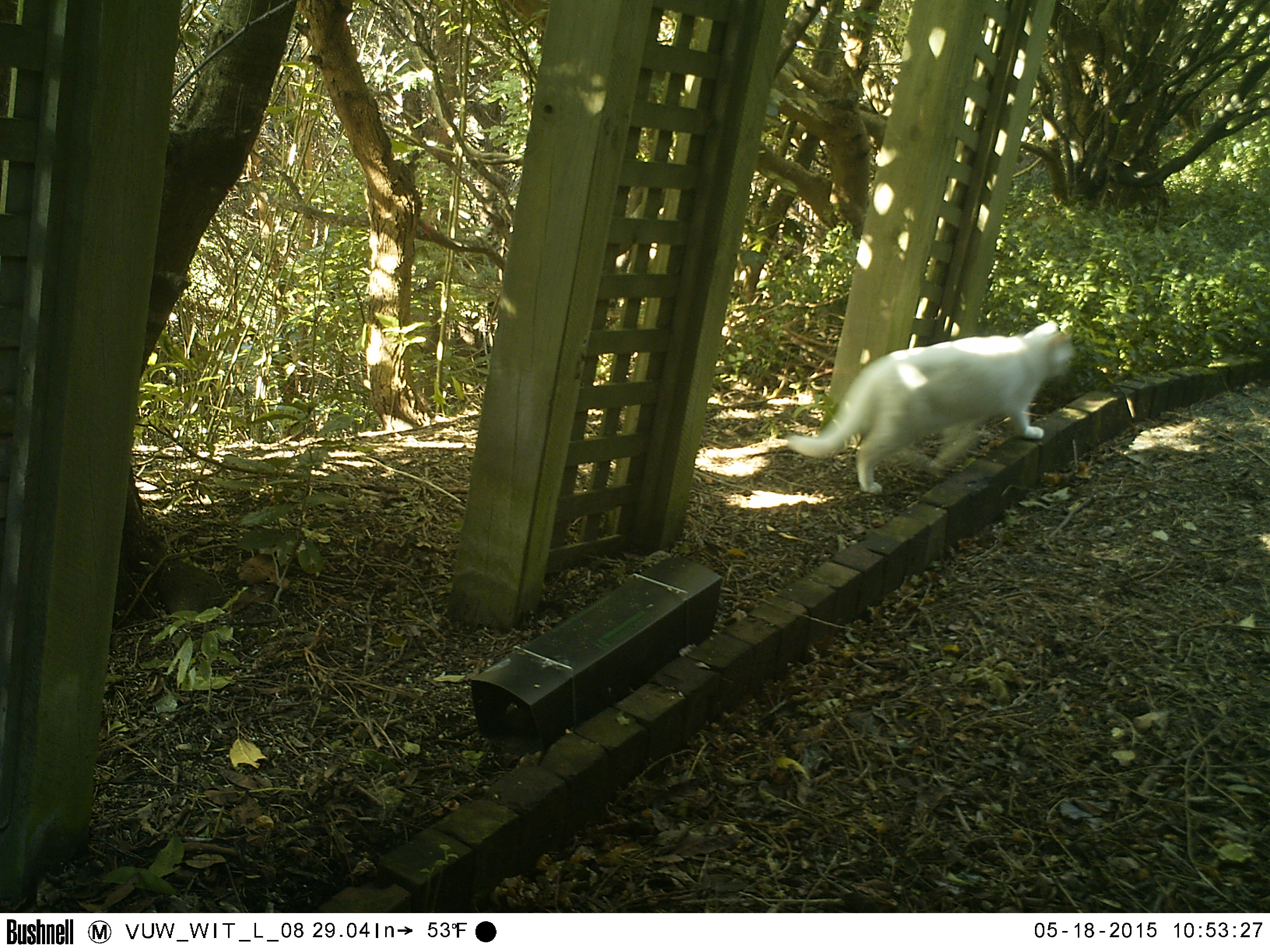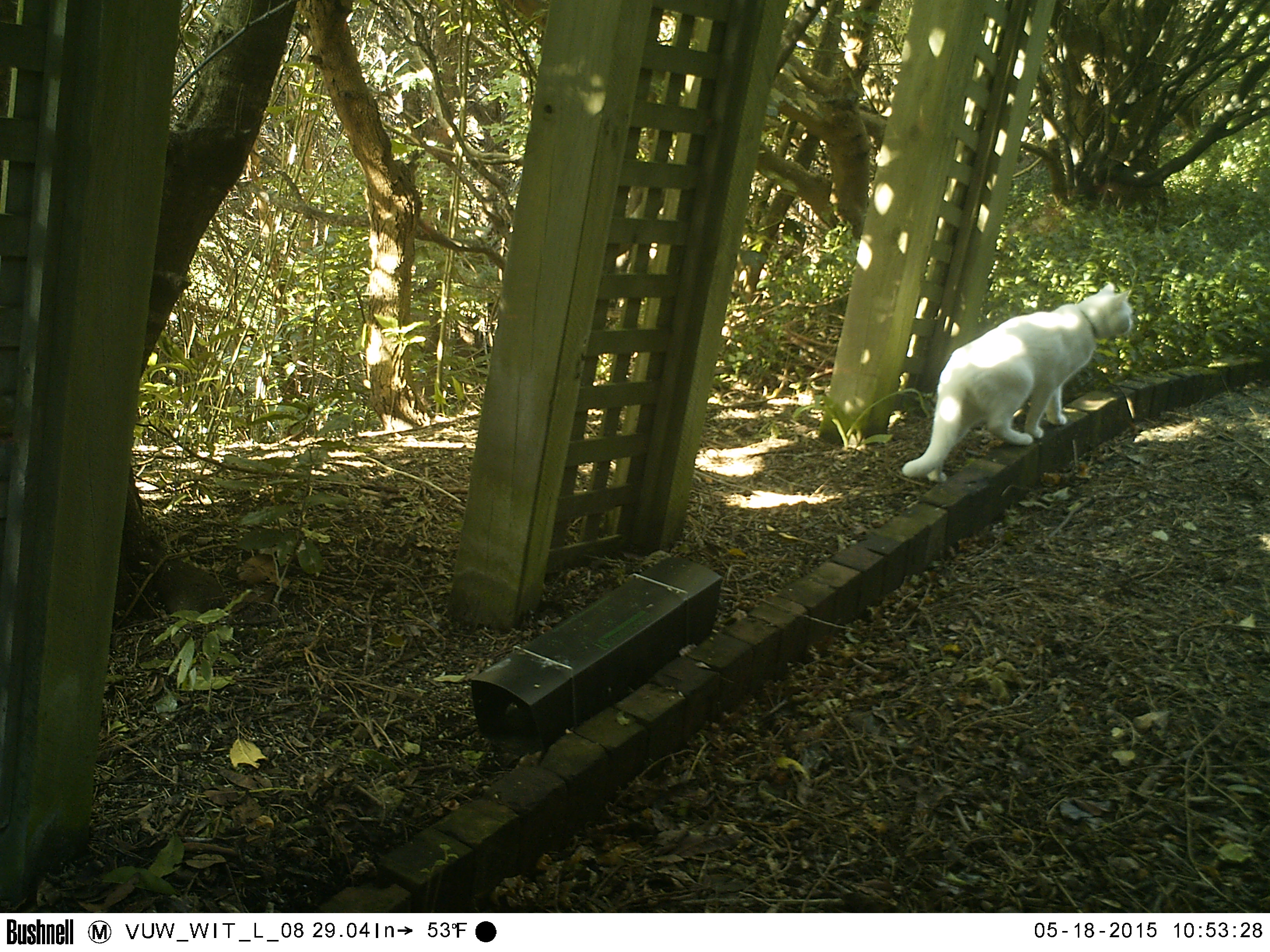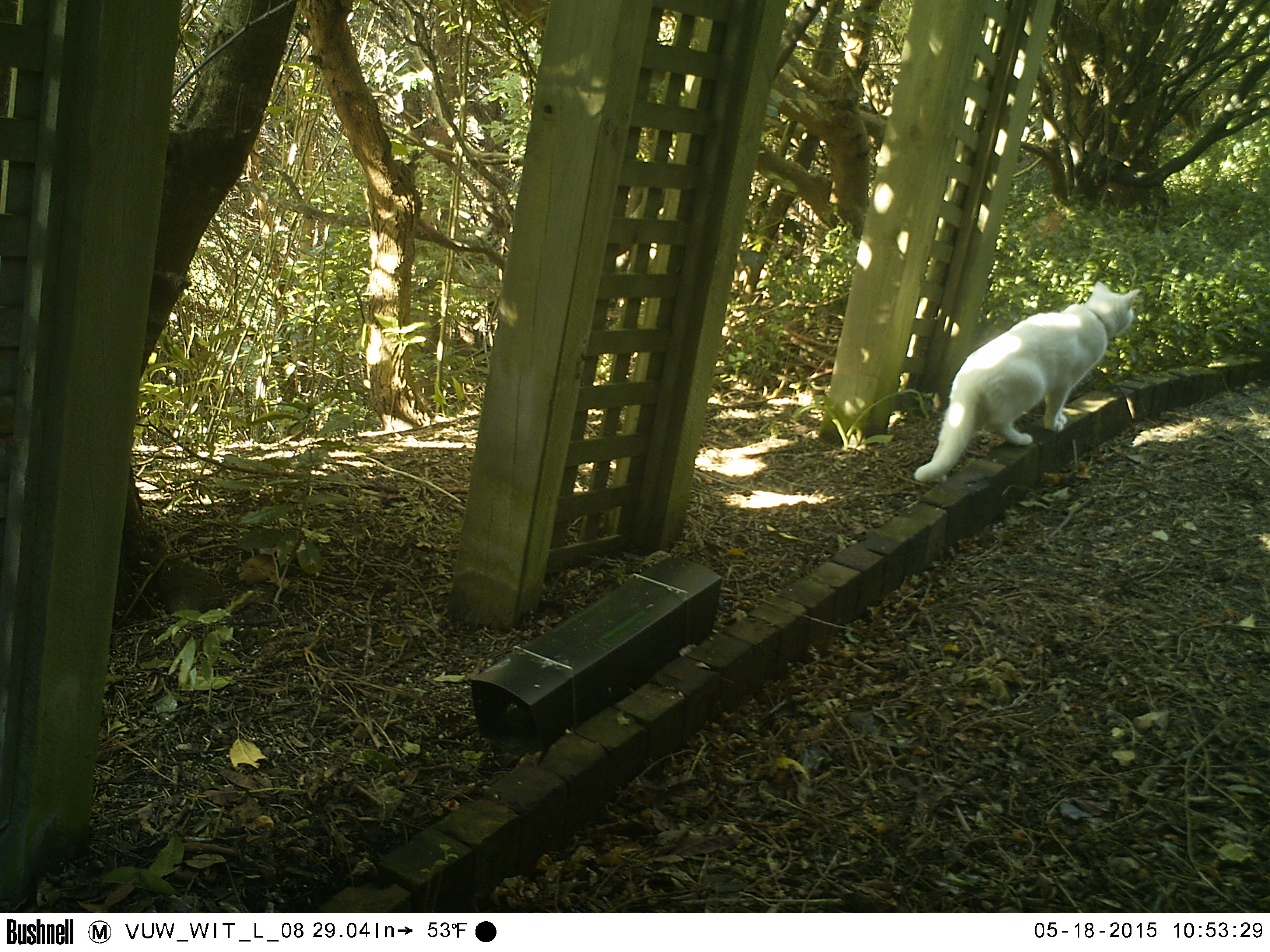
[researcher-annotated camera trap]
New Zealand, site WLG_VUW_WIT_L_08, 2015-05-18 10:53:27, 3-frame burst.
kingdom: Animalia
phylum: Chordata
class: Mammalia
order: Carnivora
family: Felidae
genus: Felis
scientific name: Felis catus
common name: domestic cat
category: cat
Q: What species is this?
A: Cat (domestic cat) (Felis catus).